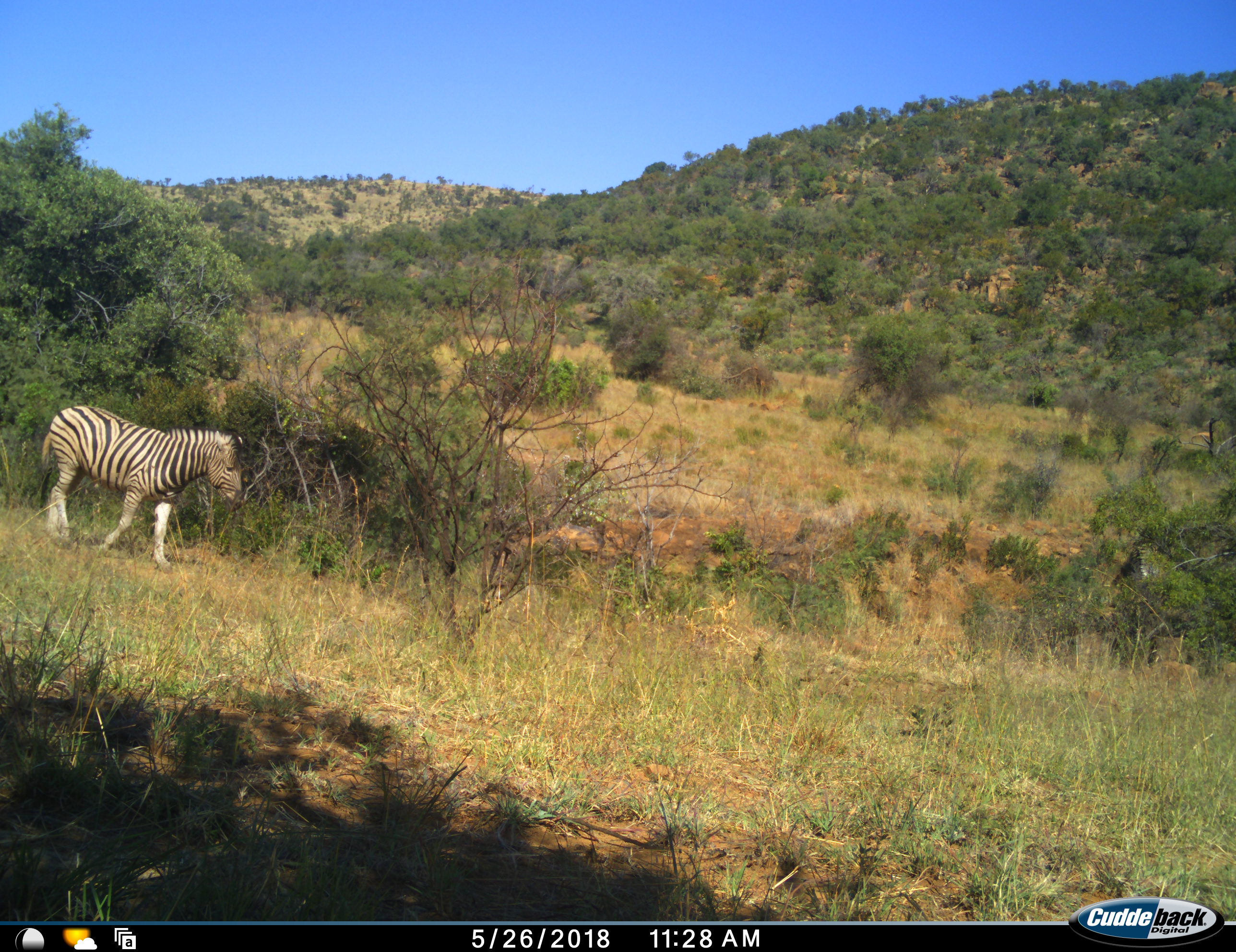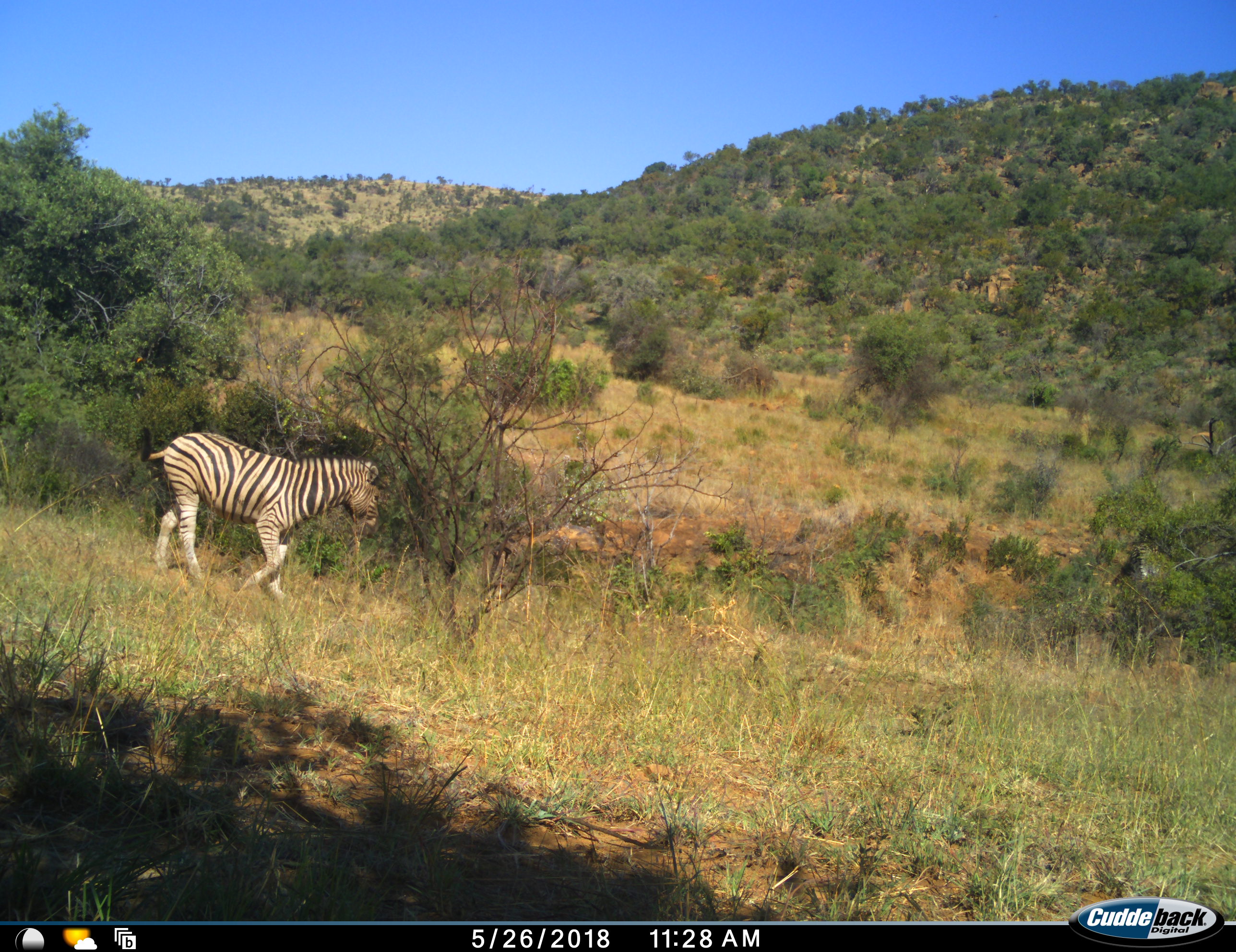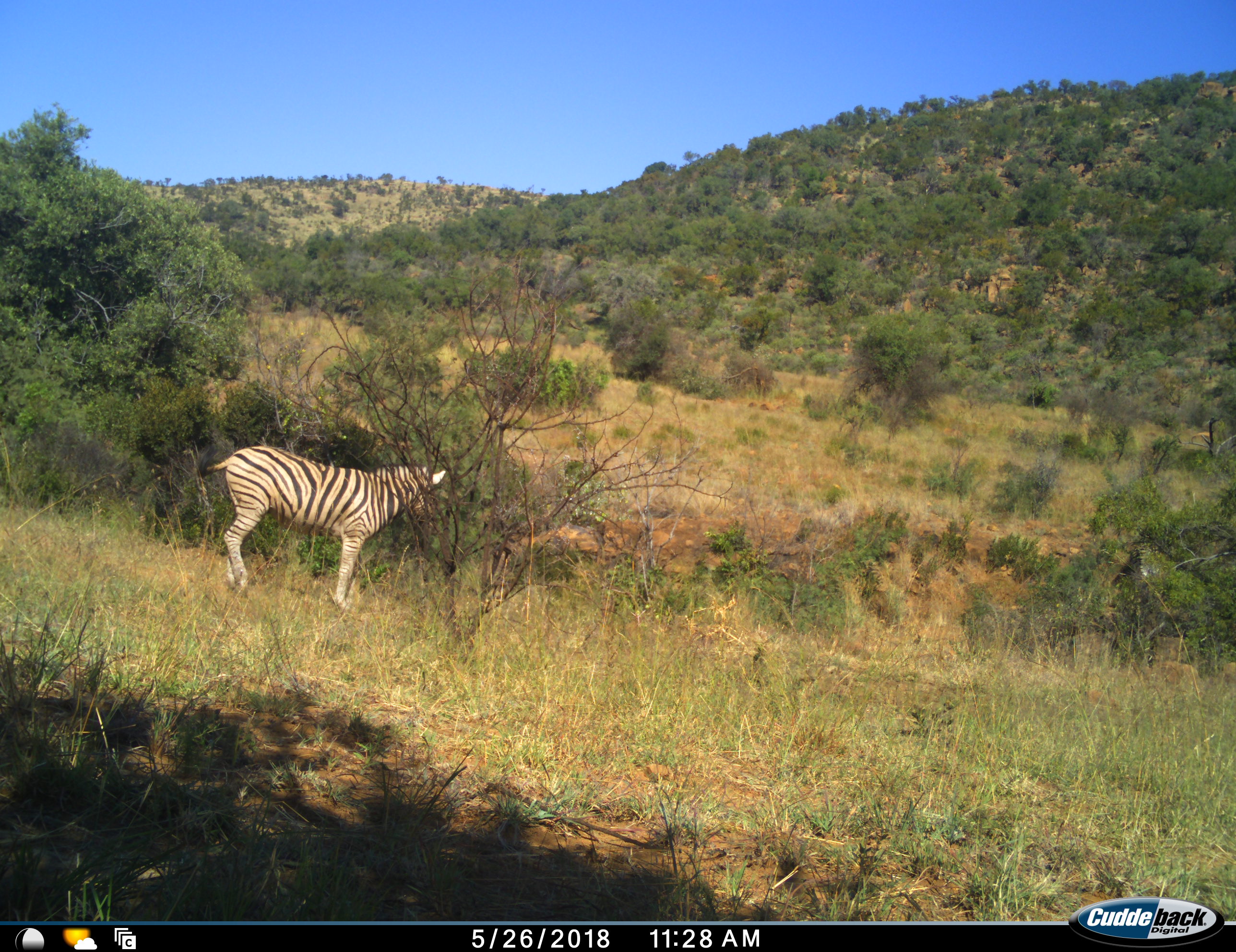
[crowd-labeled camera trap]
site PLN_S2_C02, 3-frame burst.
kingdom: Animalia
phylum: Chordata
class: Mammalia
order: Perissodactyla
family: Equidae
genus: Equus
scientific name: Equus quagga burchellii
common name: burchell's zebra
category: zebraburchells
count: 1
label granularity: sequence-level